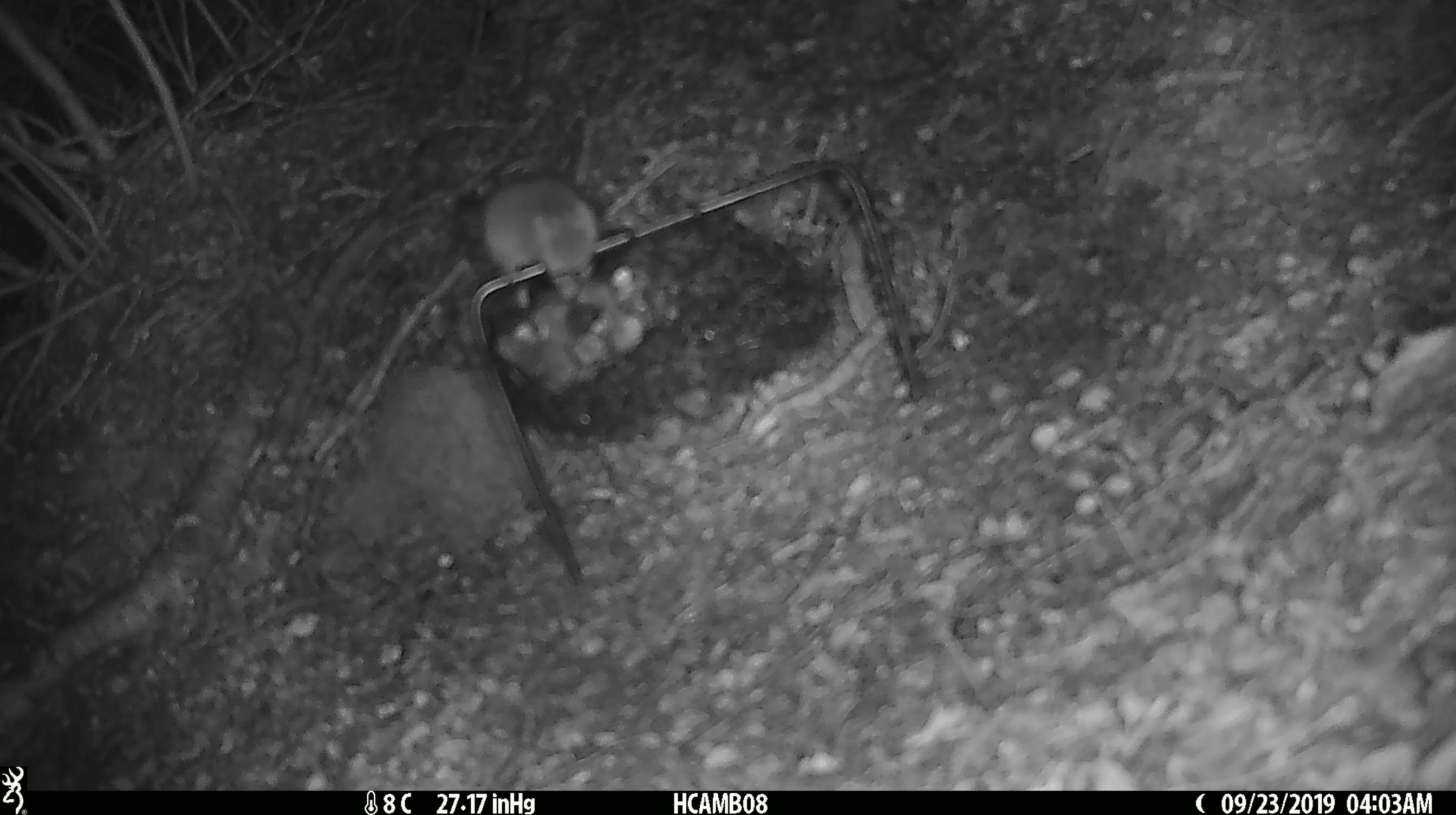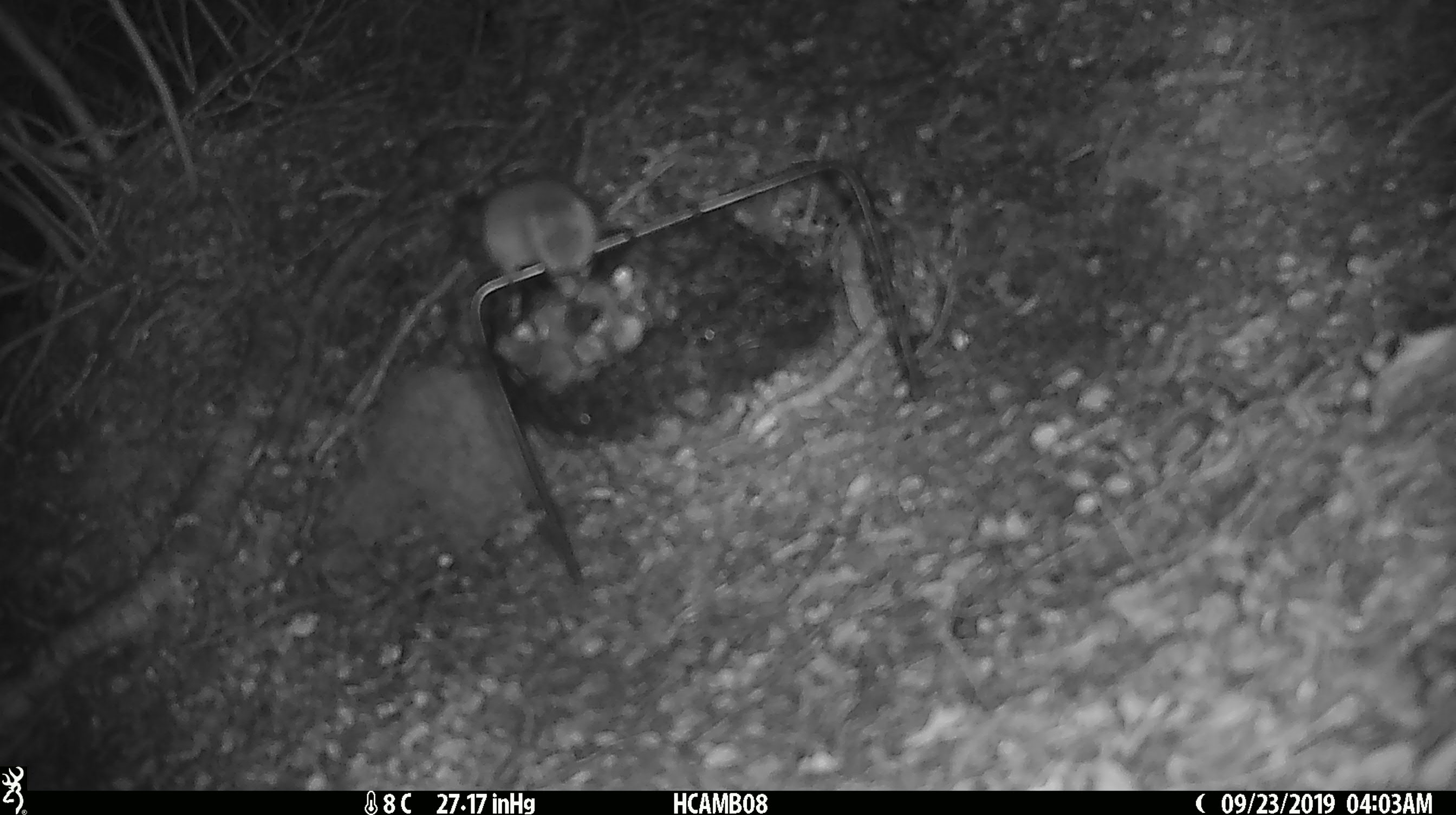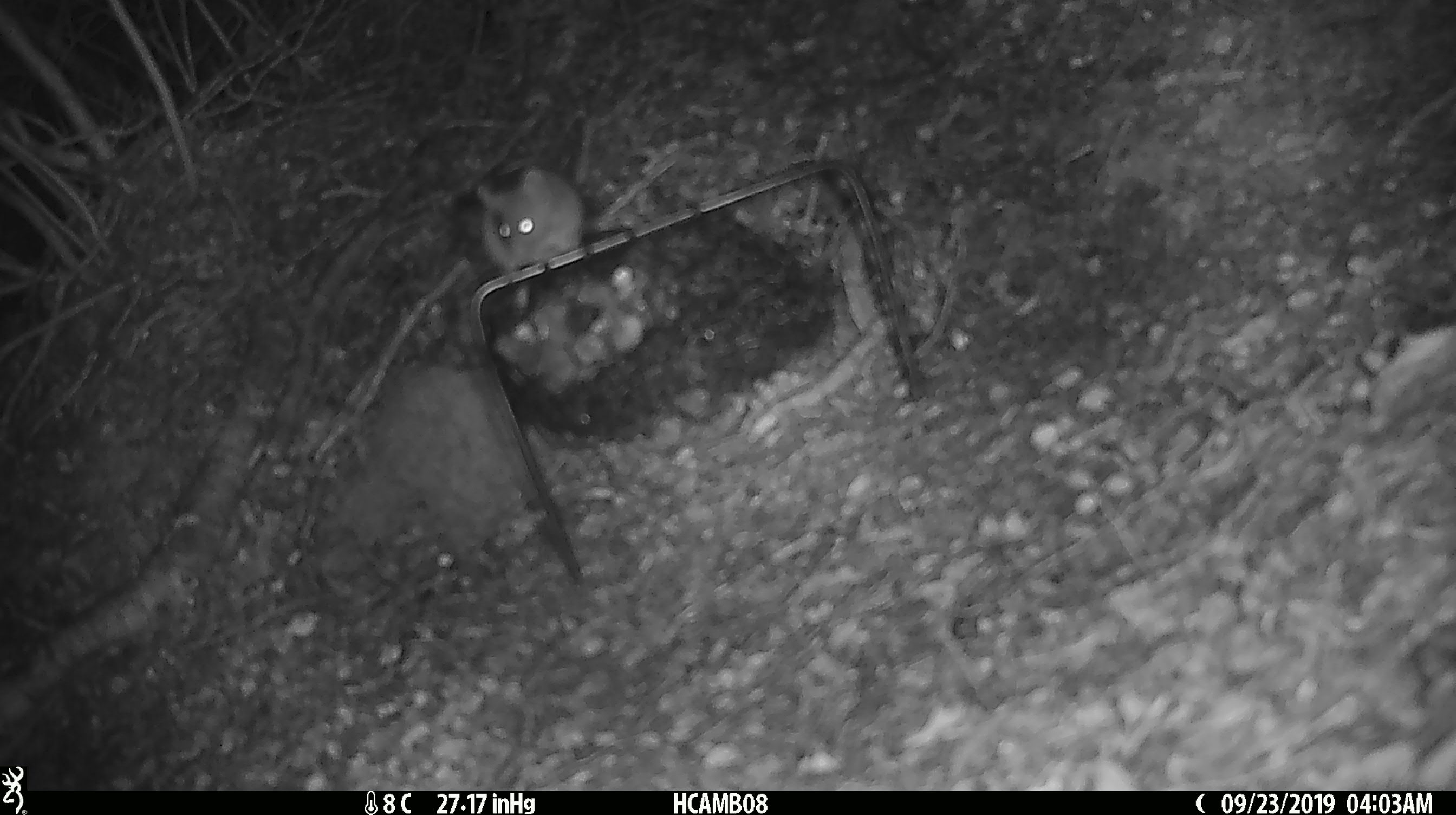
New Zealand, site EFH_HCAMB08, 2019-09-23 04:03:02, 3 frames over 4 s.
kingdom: Animalia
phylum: Chordata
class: Mammalia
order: Rodentia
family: Muridae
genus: Mus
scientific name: Mus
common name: mouse